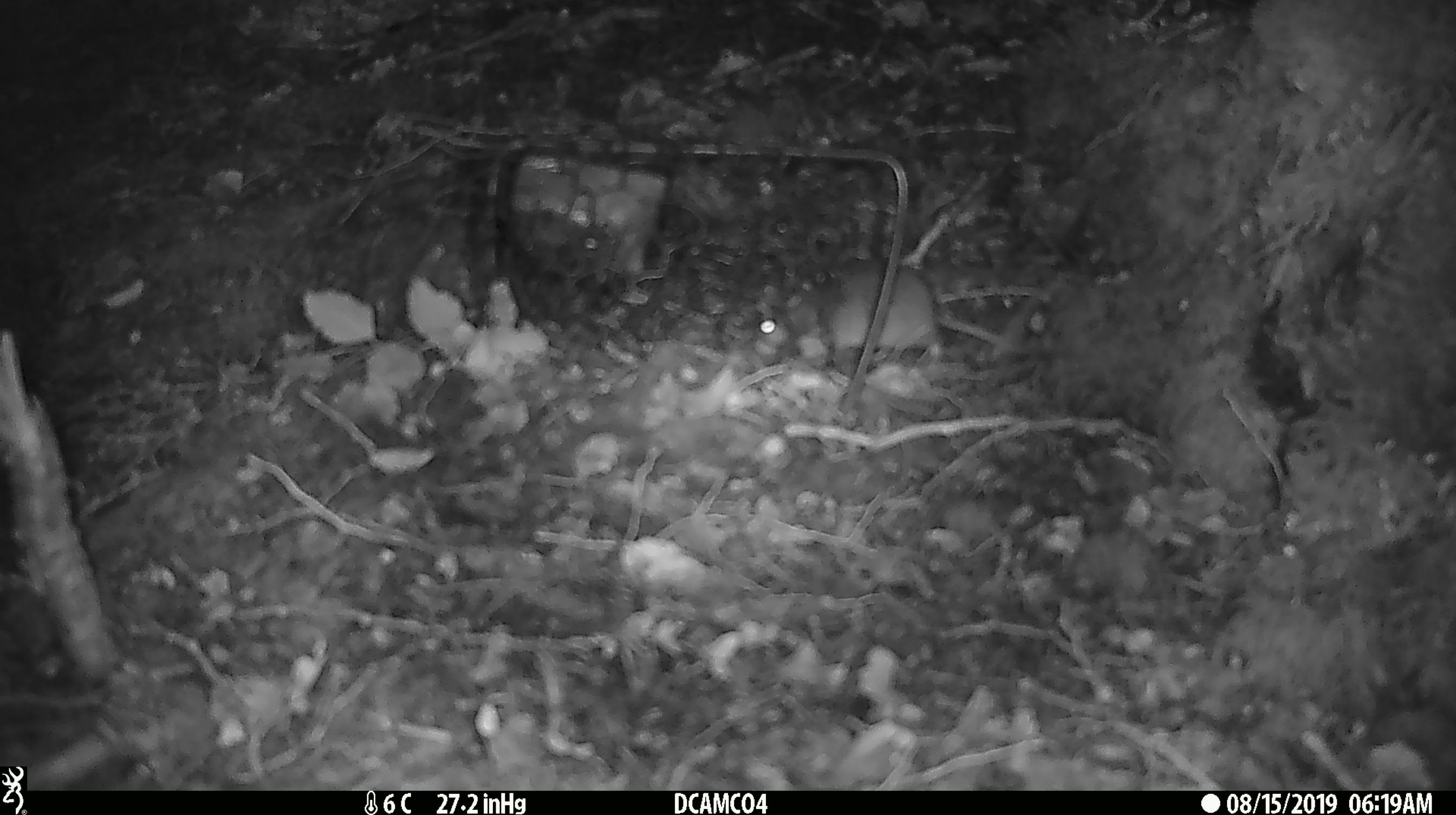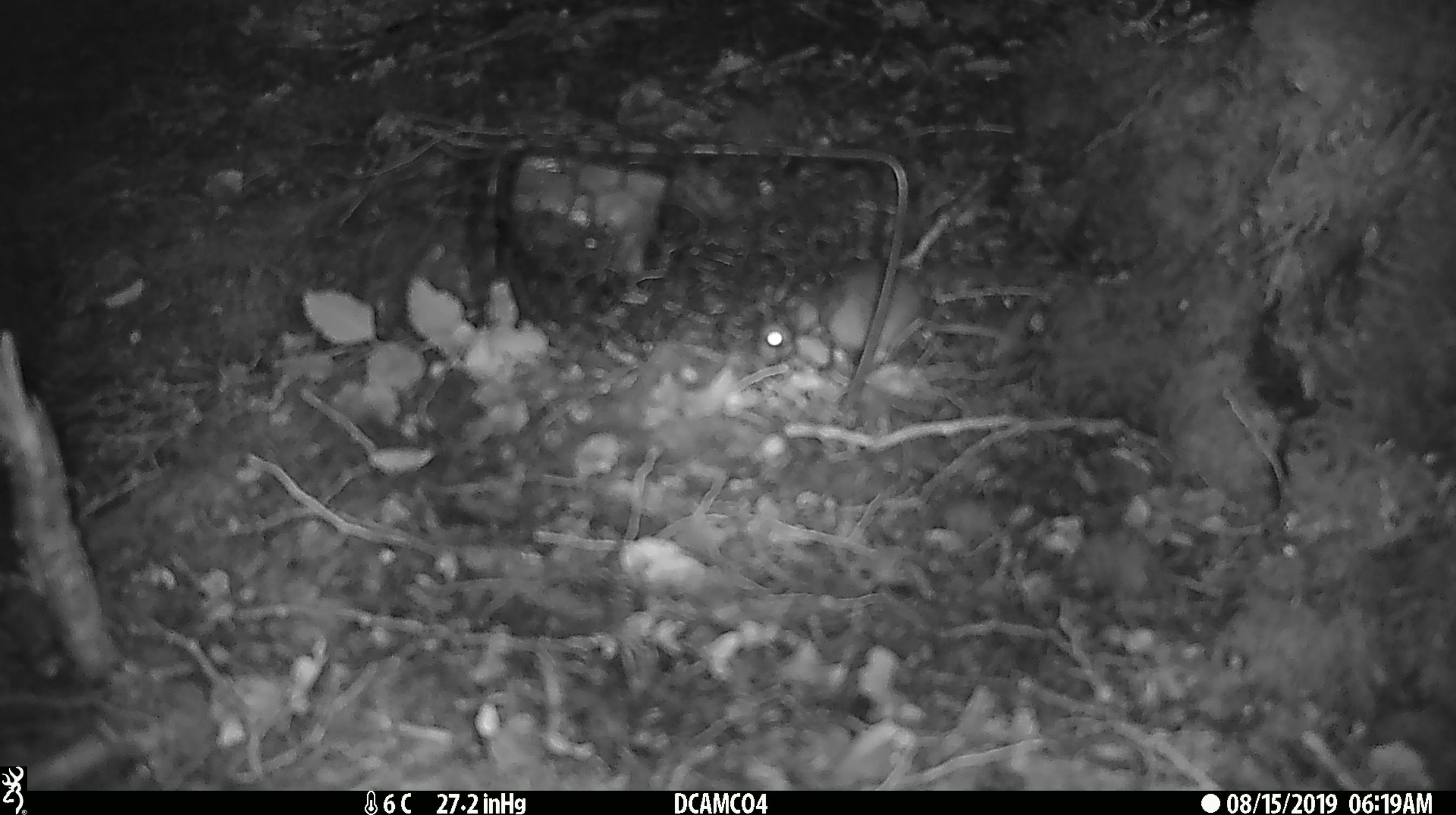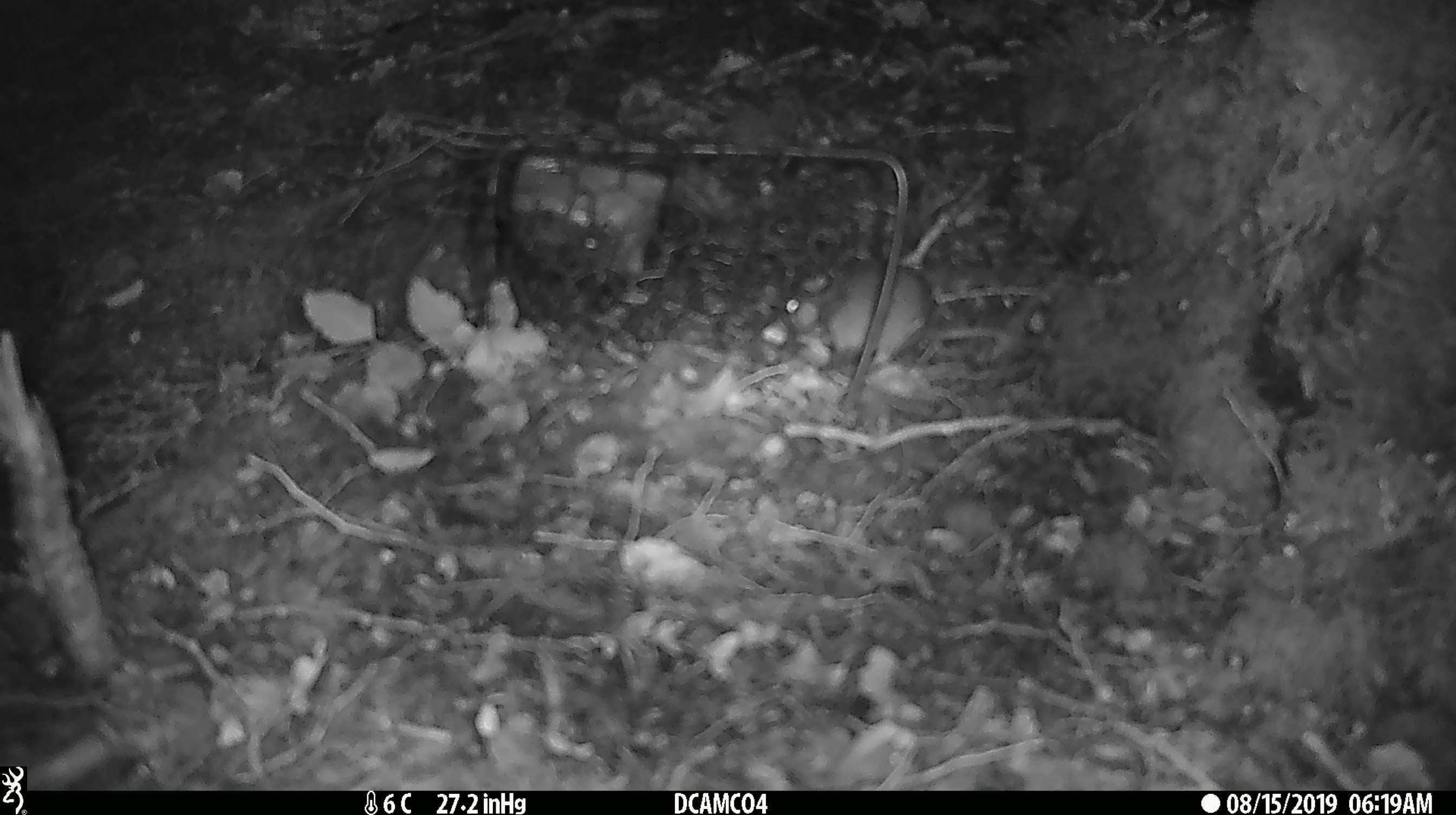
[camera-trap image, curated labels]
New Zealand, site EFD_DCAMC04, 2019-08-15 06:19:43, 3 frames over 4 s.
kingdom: Animalia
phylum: Chordata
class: Mammalia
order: Rodentia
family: Muridae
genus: Mus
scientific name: Mus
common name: mouse